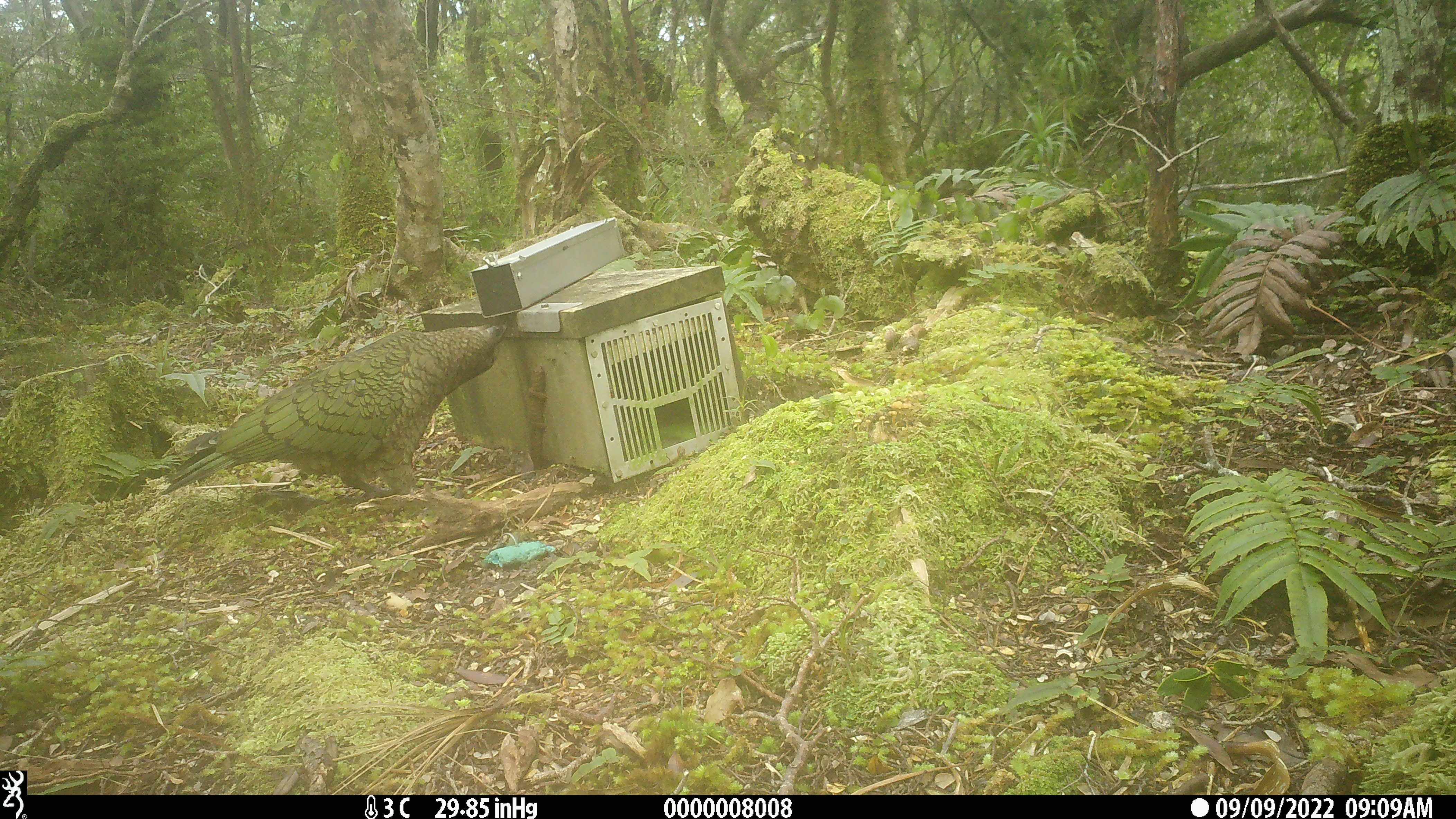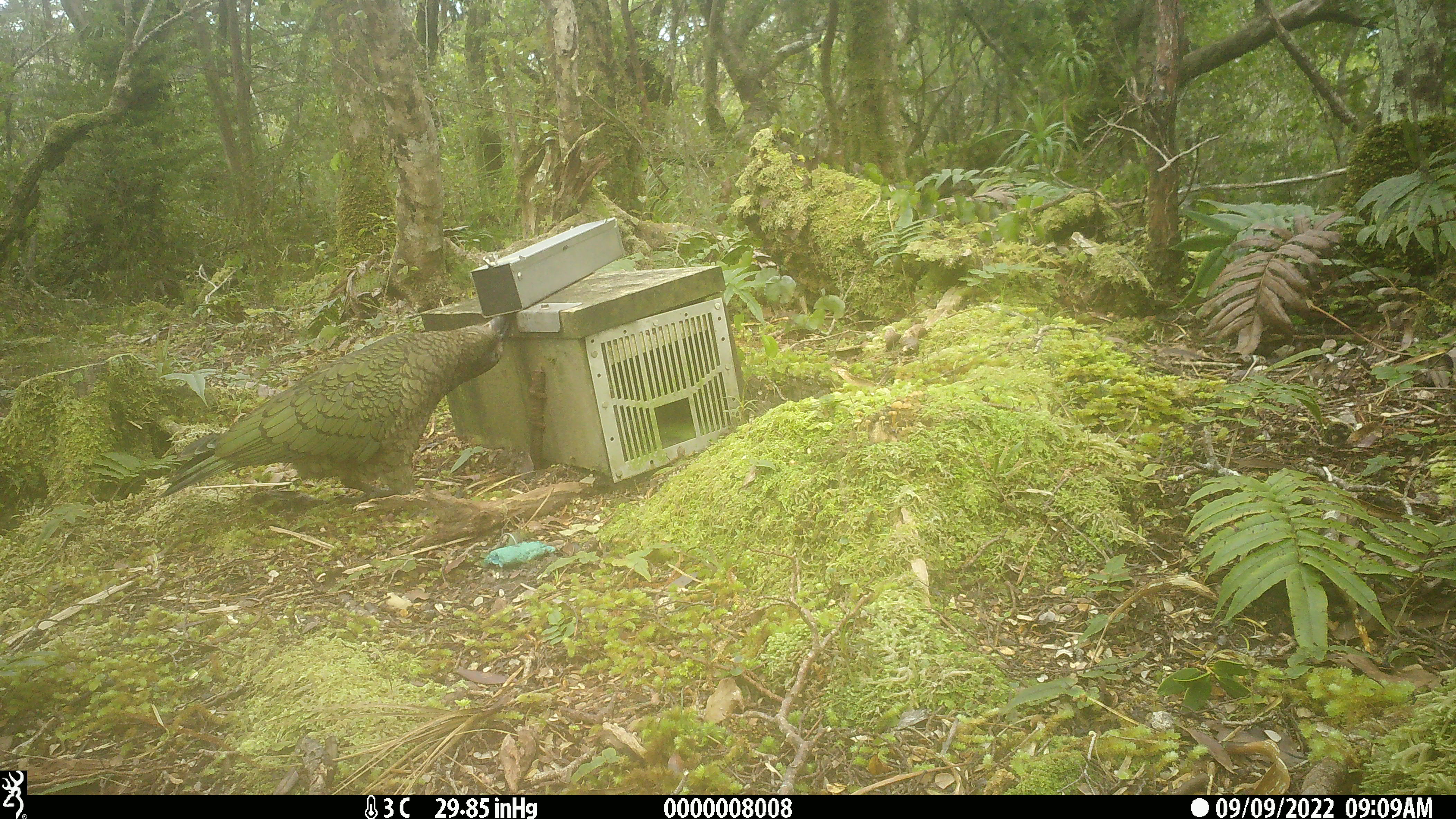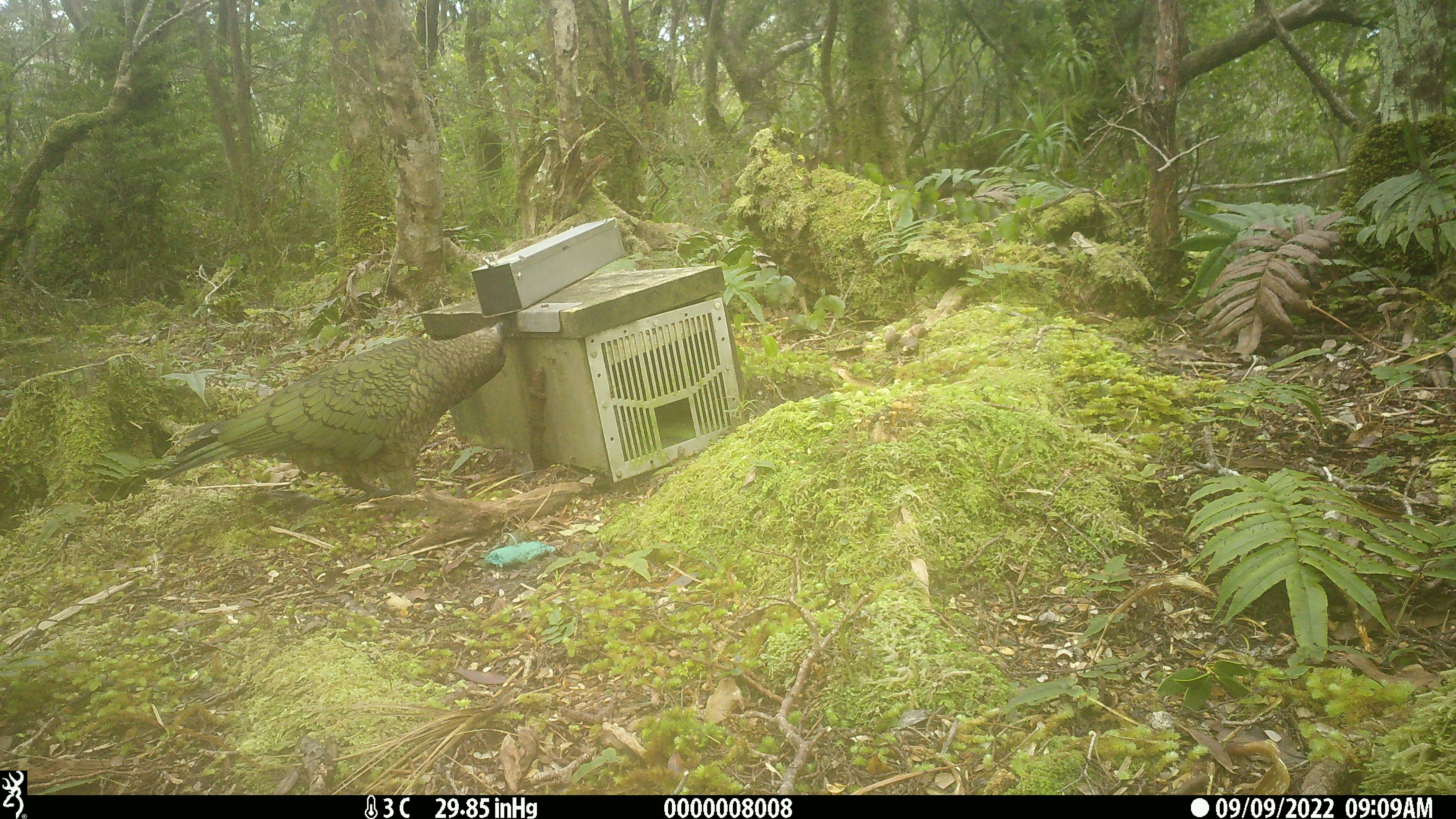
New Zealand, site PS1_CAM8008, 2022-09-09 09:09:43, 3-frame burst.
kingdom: Animalia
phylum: Chordata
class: Aves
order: Psittaciformes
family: Strigopidae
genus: Nestor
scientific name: Nestor notabilis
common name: kea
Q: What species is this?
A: Kea (Nestor notabilis).